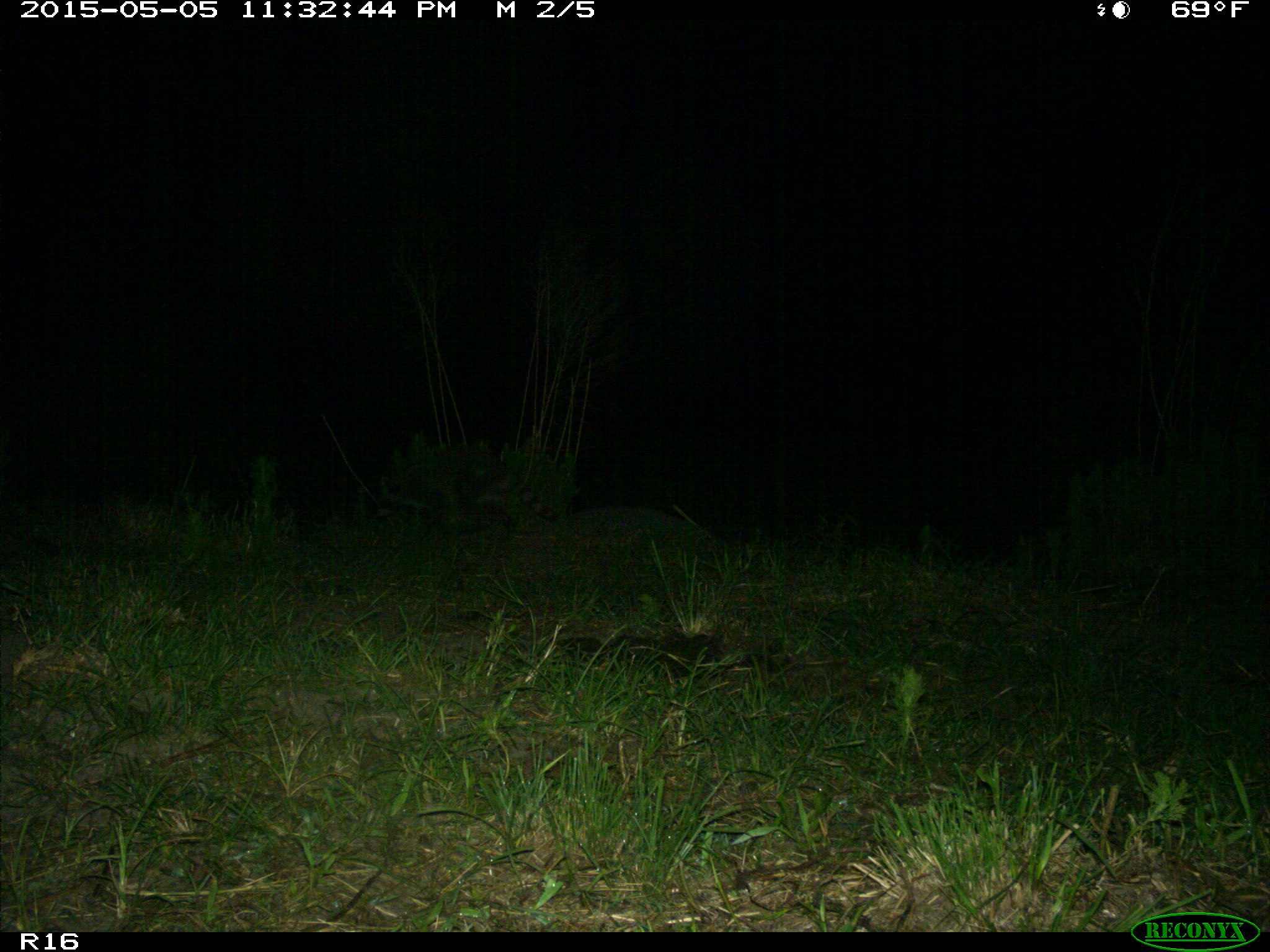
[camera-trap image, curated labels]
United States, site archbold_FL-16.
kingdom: Animalia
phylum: Chordata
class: Mammalia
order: Artiodactyla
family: Bovidae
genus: Bos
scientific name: Bos taurus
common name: domestic cow